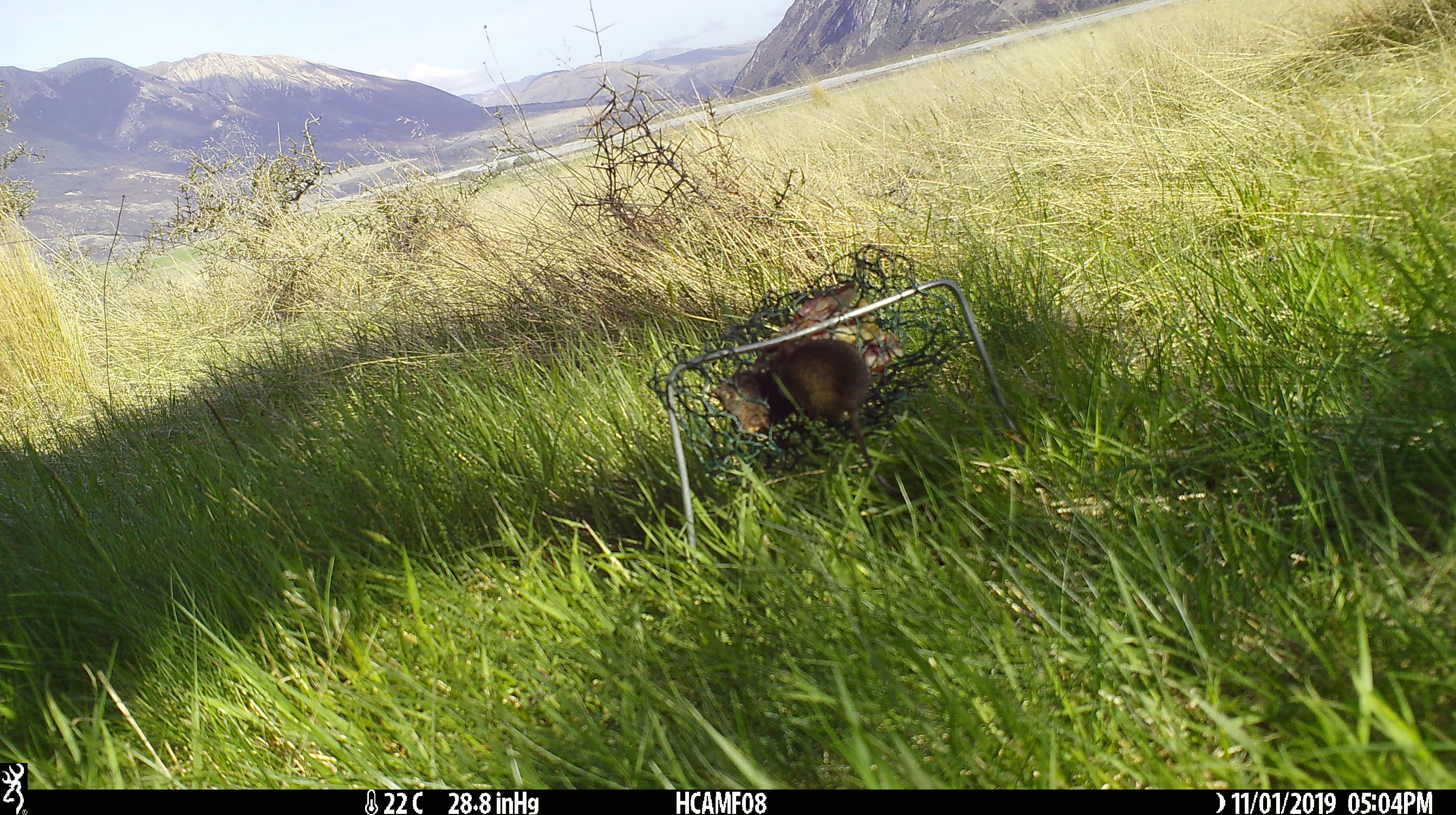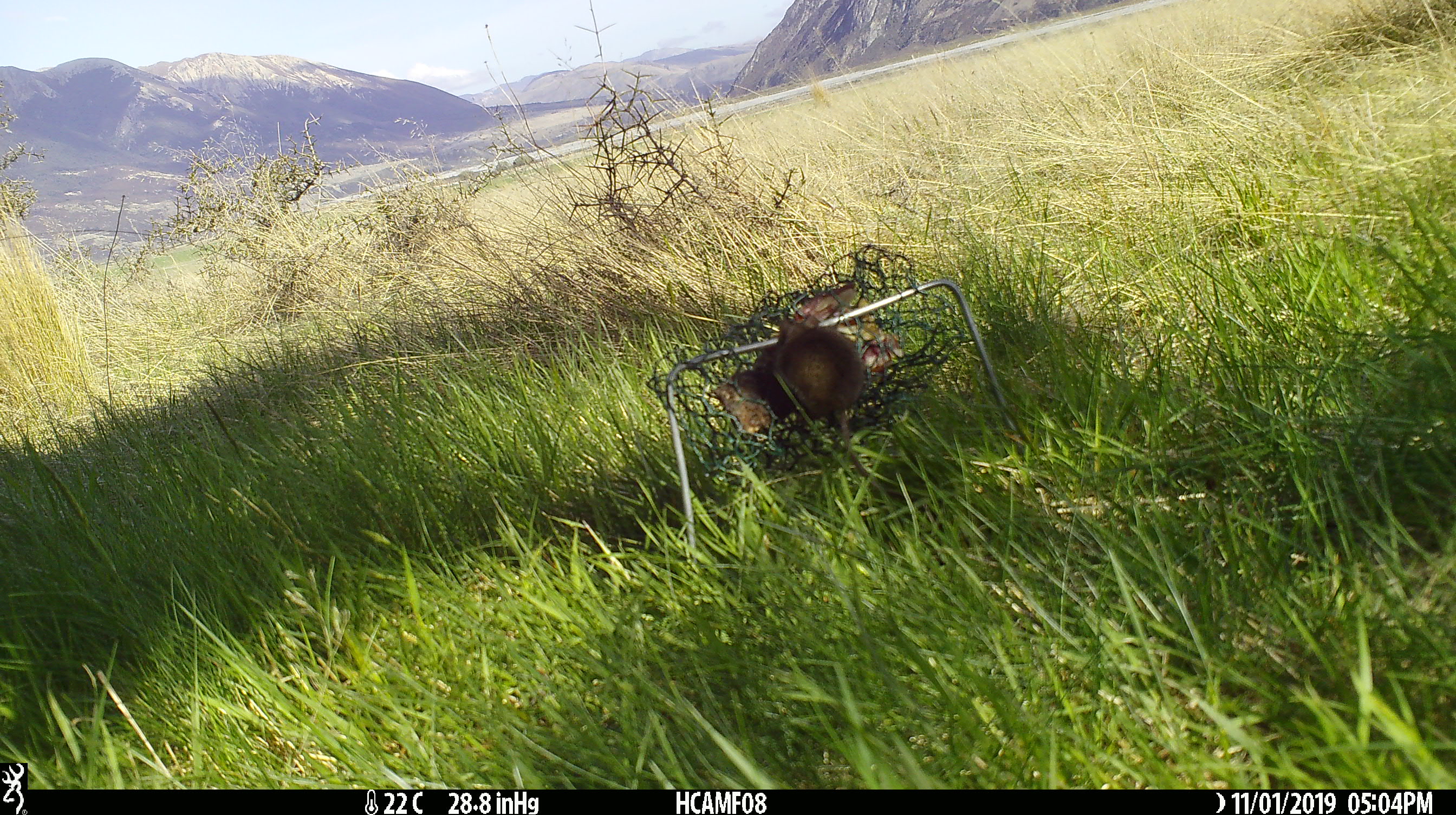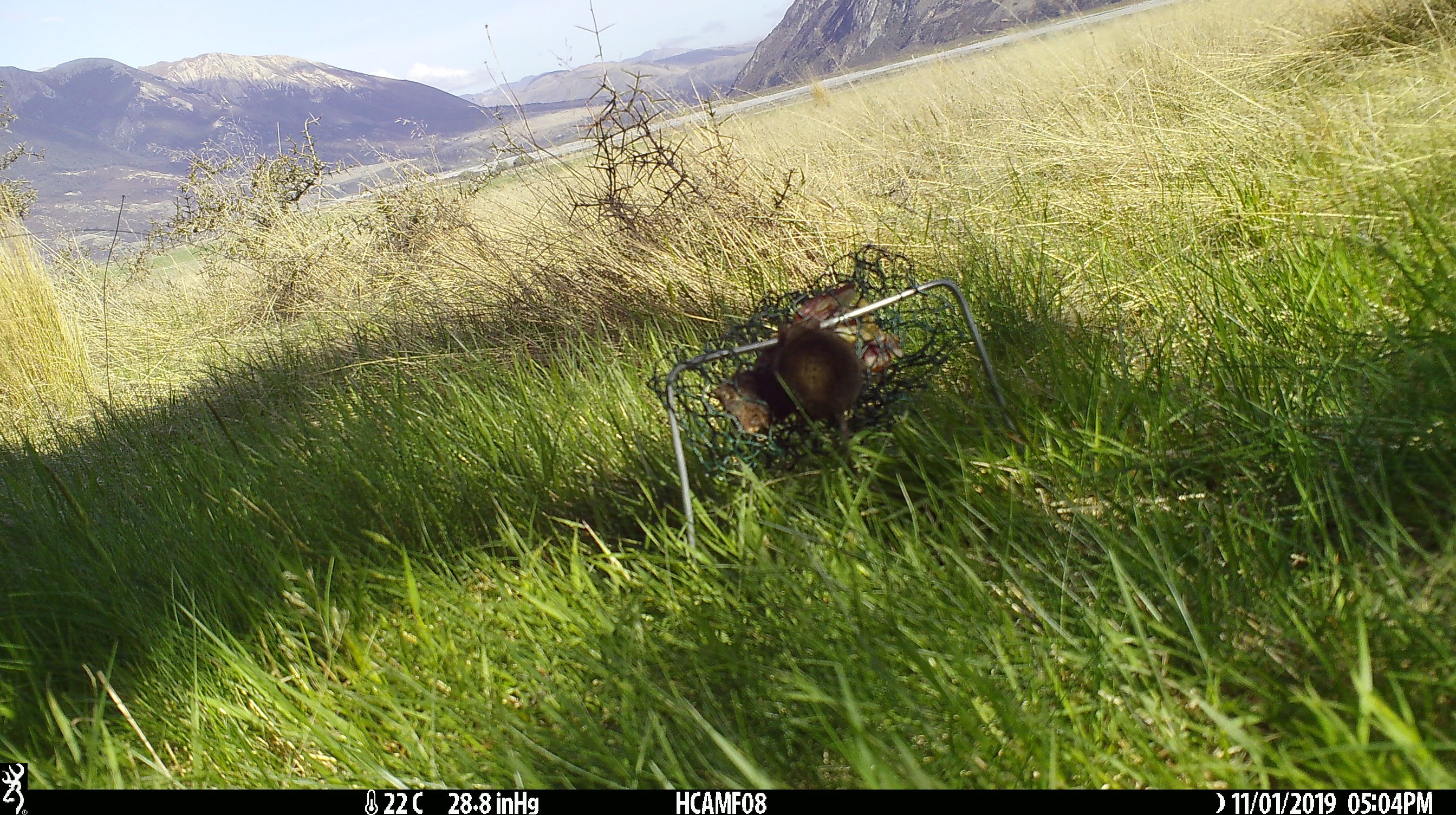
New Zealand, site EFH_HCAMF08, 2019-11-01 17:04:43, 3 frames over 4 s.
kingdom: Animalia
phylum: Chordata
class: Mammalia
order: Rodentia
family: Muridae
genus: Mus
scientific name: Mus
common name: mouse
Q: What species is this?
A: Mouse (Mus).